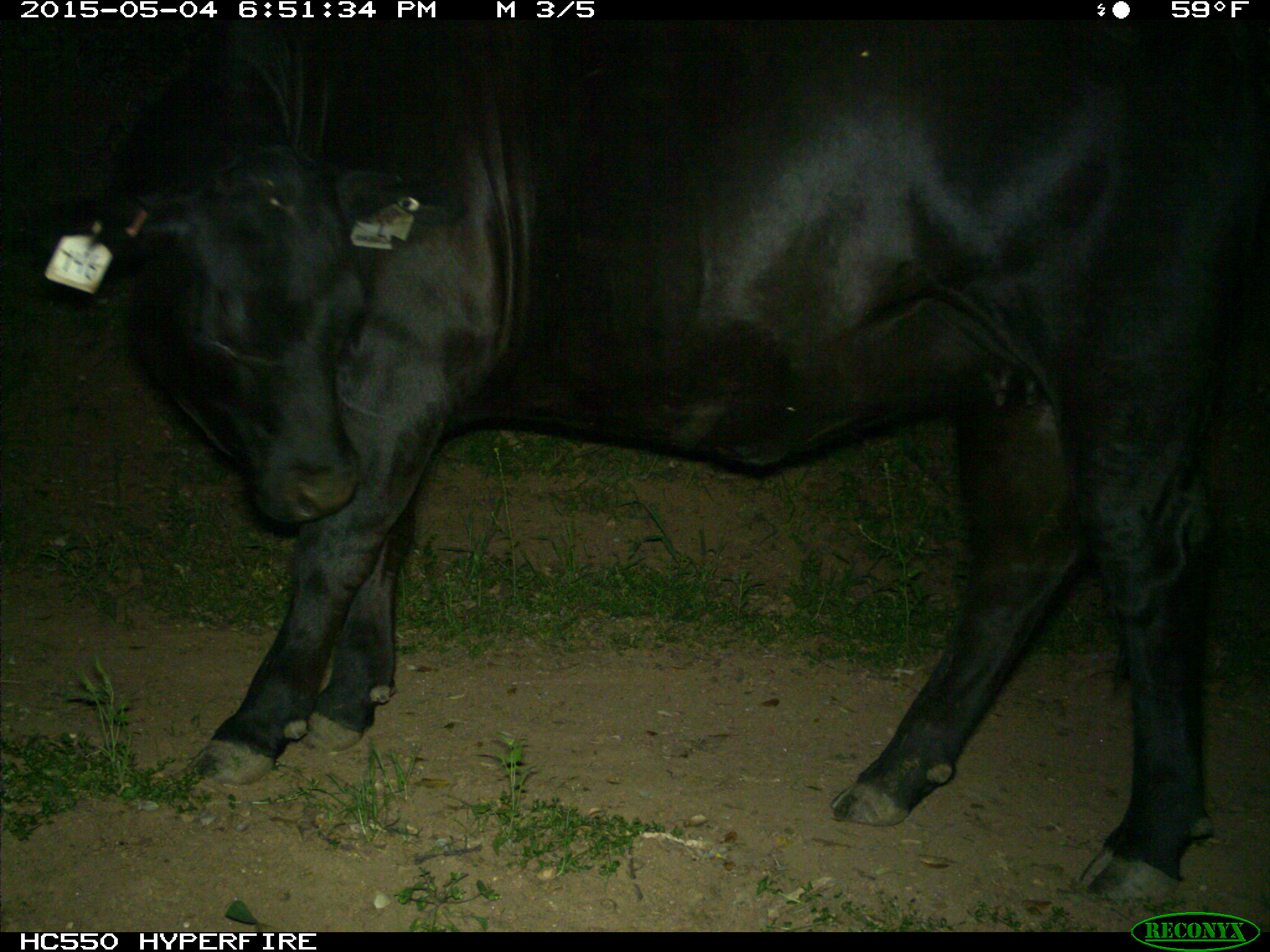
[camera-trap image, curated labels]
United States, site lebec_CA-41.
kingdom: Animalia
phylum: Chordata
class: Mammalia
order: Artiodactyla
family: Bovidae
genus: Bos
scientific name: Bos taurus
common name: domestic cow